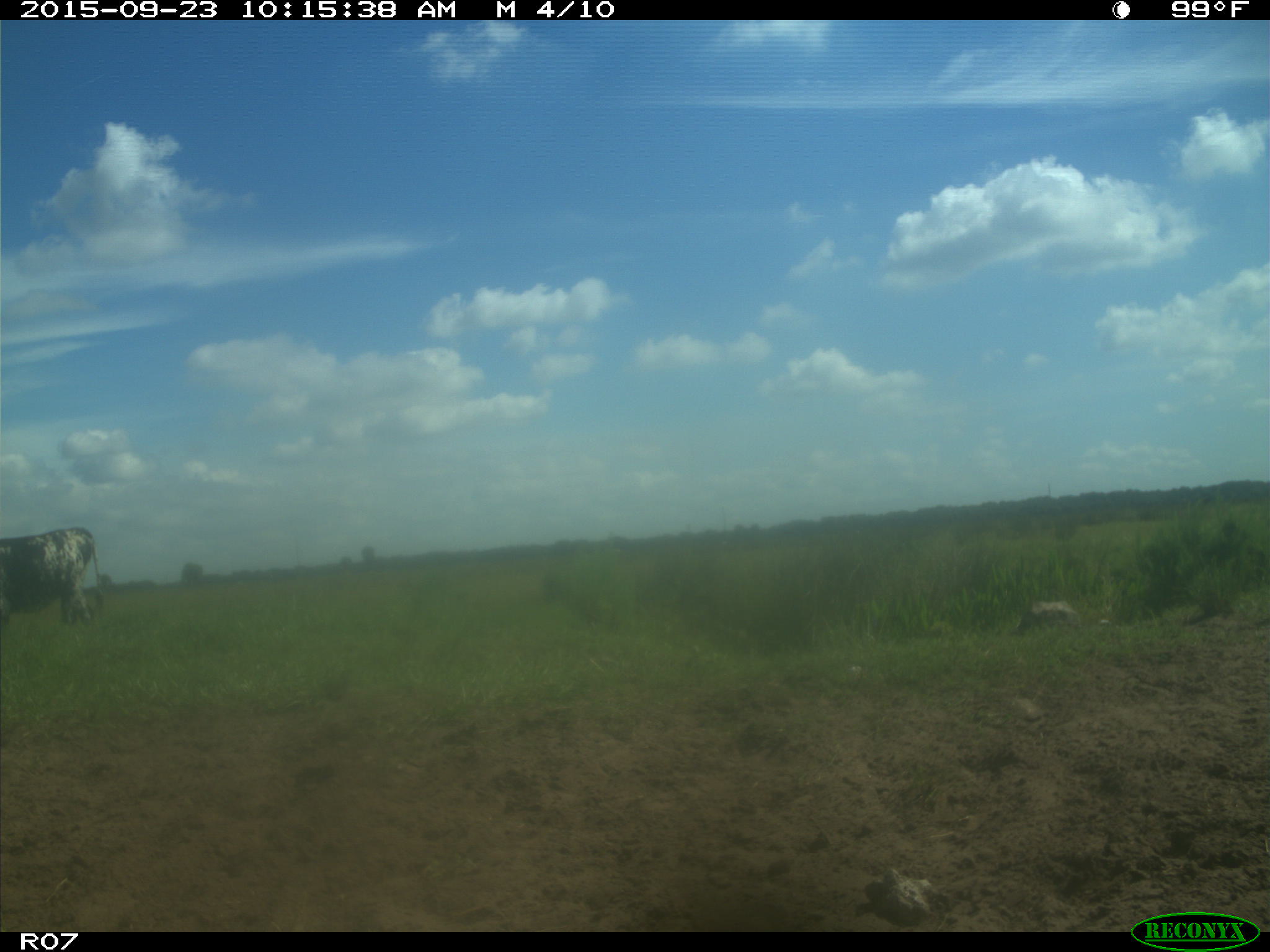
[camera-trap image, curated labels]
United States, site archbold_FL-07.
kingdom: Animalia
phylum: Chordata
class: Mammalia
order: Artiodactyla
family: Bovidae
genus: Bos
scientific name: Bos taurus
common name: domestic cow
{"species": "Bos taurus (domestic cow)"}